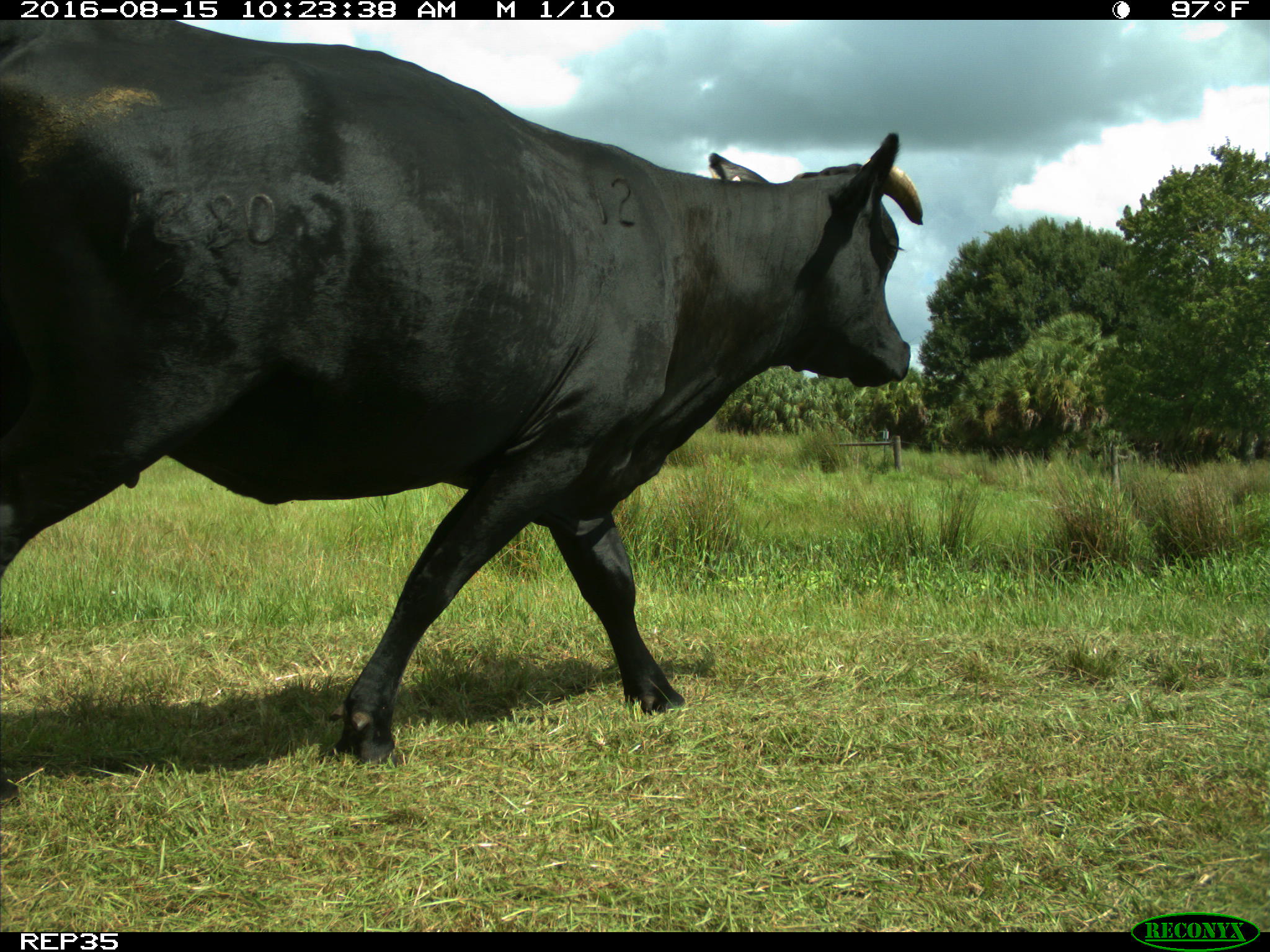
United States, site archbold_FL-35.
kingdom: Animalia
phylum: Chordata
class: Mammalia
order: Artiodactyla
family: Bovidae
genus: Bos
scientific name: Bos taurus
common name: domestic cow